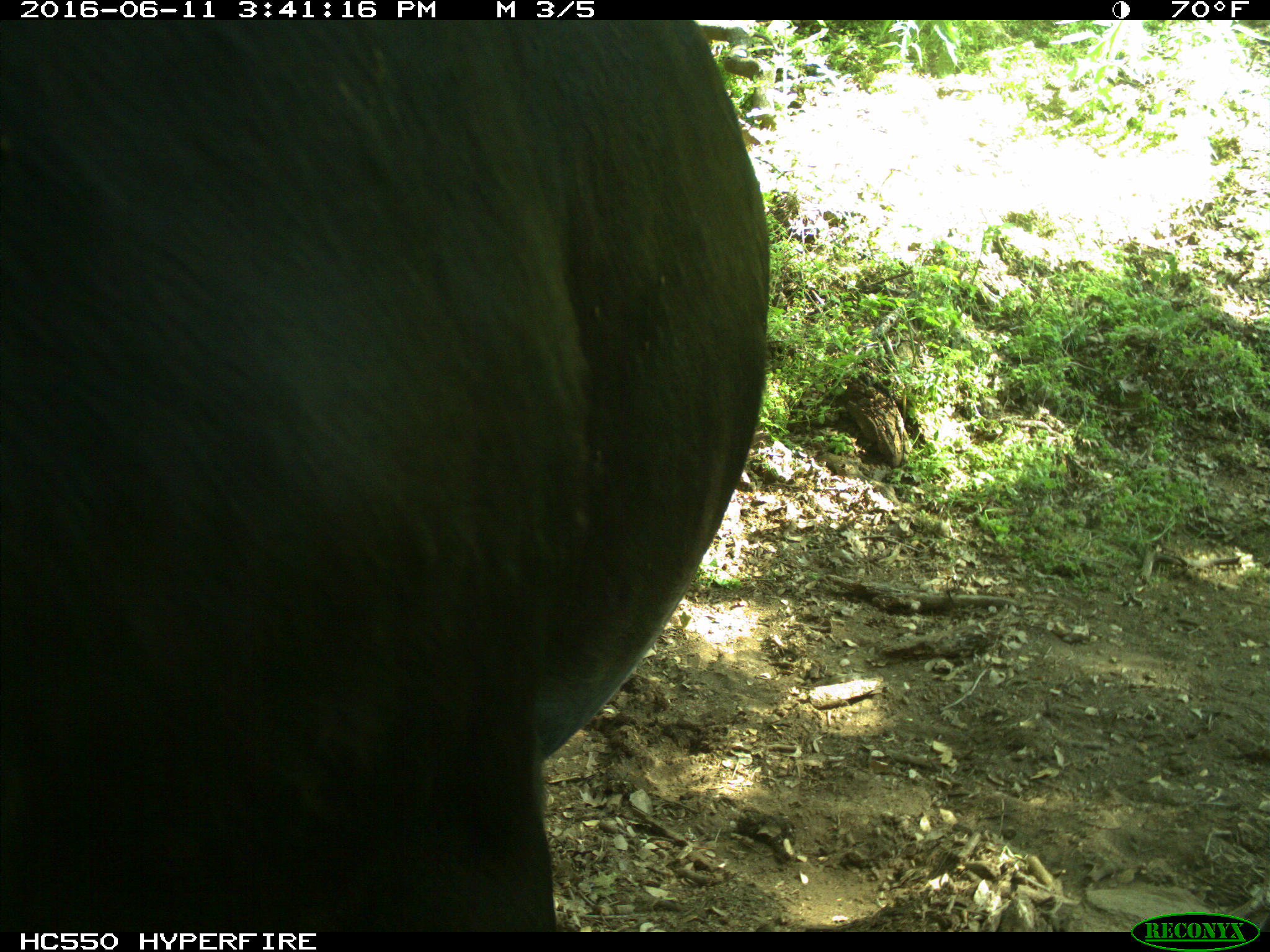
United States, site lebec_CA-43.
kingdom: Animalia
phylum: Chordata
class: Mammalia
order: Artiodactyla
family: Bovidae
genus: Bos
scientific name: Bos taurus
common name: domestic cow